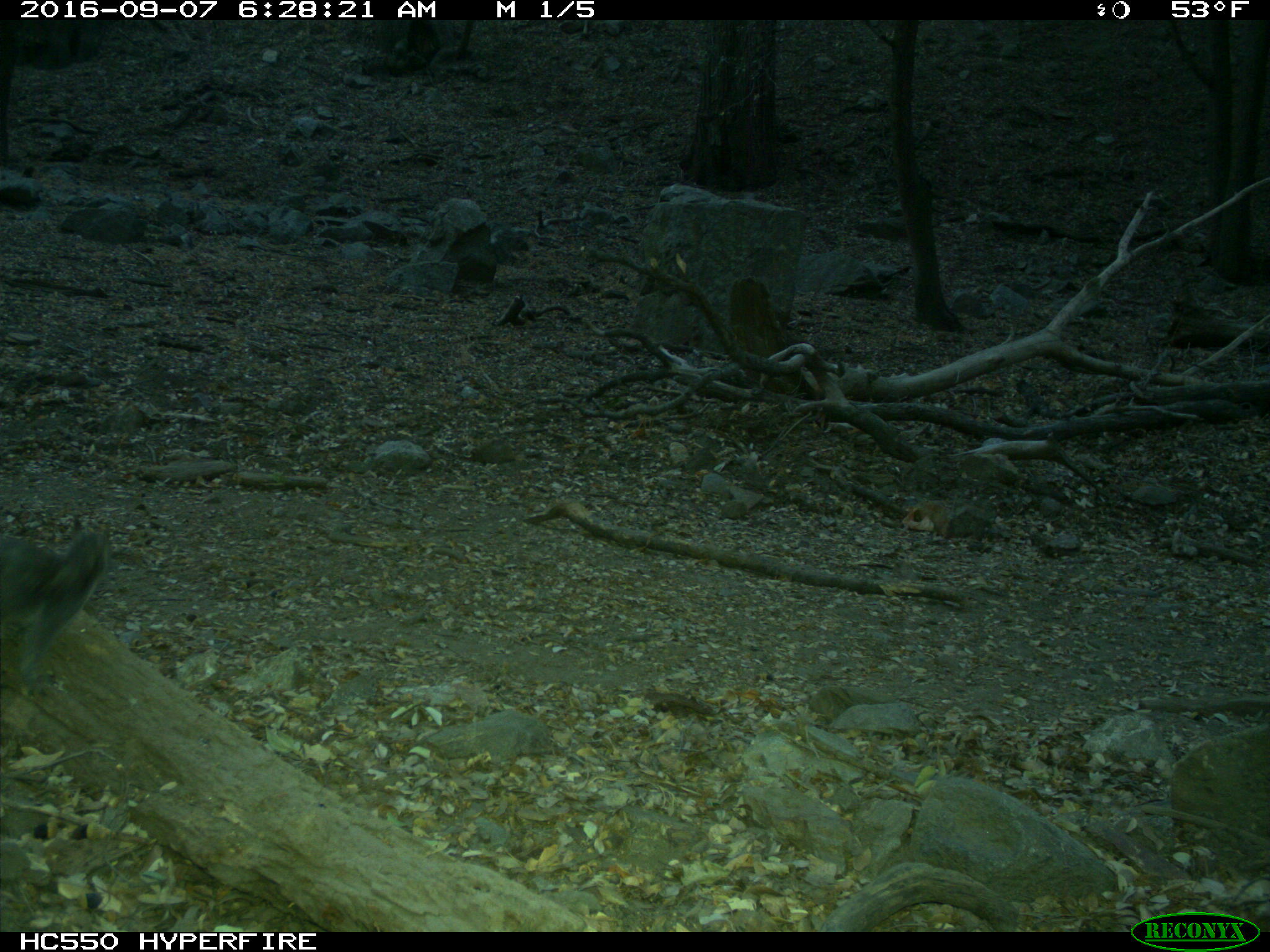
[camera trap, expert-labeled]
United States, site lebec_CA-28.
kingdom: Animalia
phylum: Chordata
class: Mammalia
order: Rodentia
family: Sciuridae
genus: Sciurus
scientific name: Sciurus carolinensis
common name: eastern gray squirrel